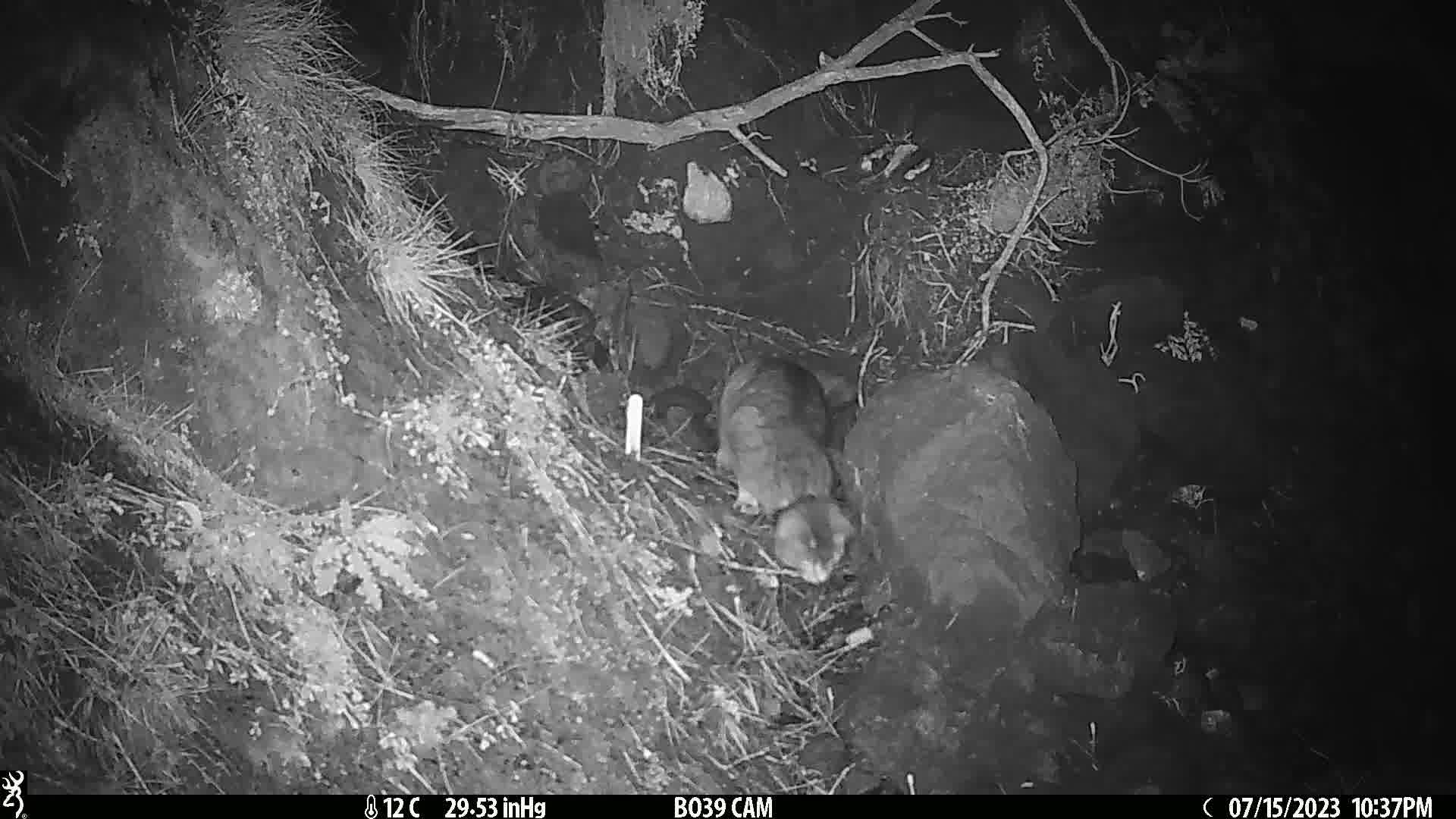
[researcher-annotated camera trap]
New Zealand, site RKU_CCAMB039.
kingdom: Animalia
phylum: Chordata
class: Mammalia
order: Carnivora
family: Felidae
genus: Felis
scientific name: Felis catus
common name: domestic cat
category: cat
Cat (domestic cat) (Felis catus).